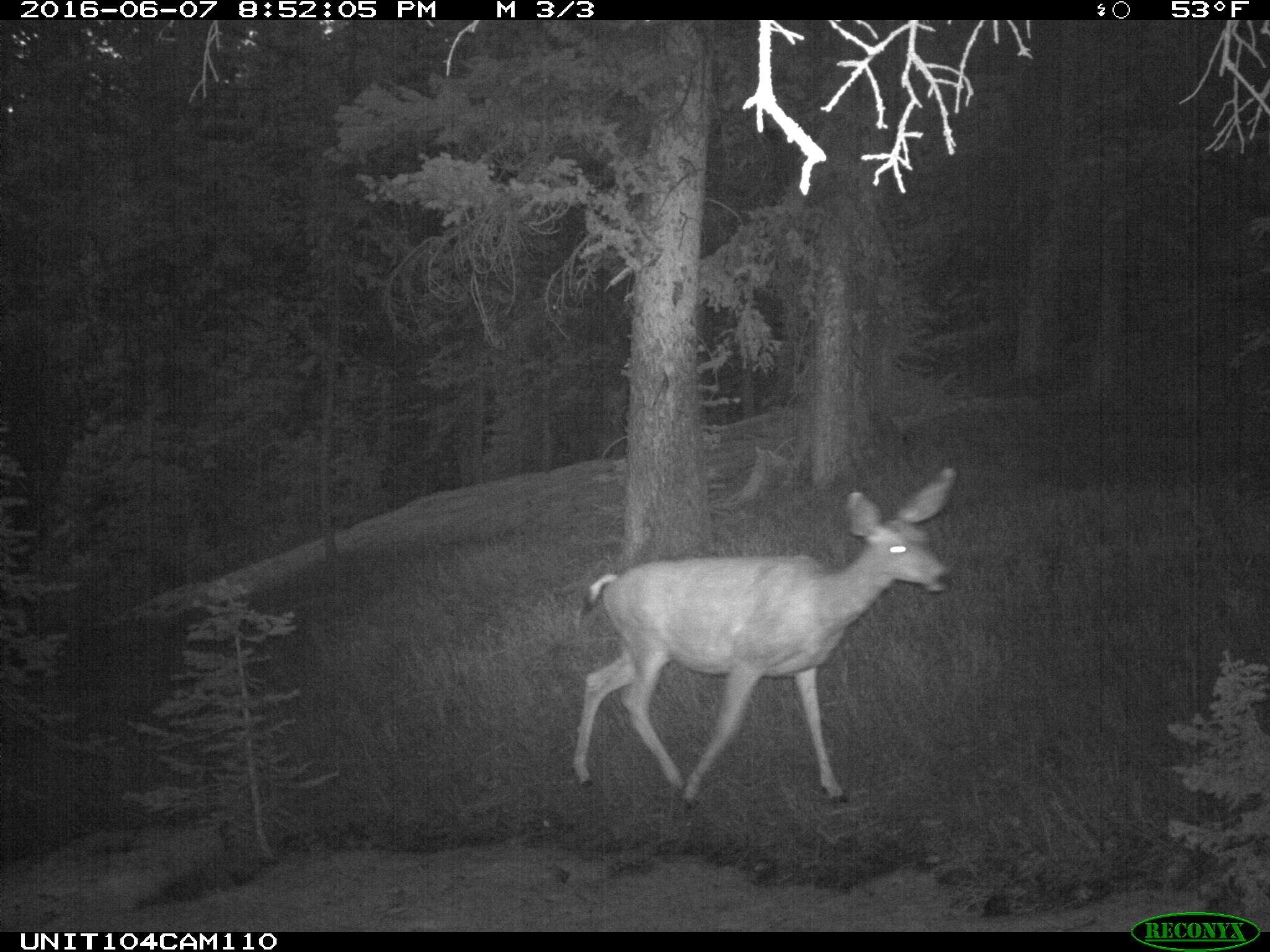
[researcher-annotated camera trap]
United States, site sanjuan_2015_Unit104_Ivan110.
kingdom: Animalia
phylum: Chordata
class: Mammalia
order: Artiodactyla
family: Cervidae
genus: Odocoileus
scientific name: Odocoileus hemionus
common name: mule deer